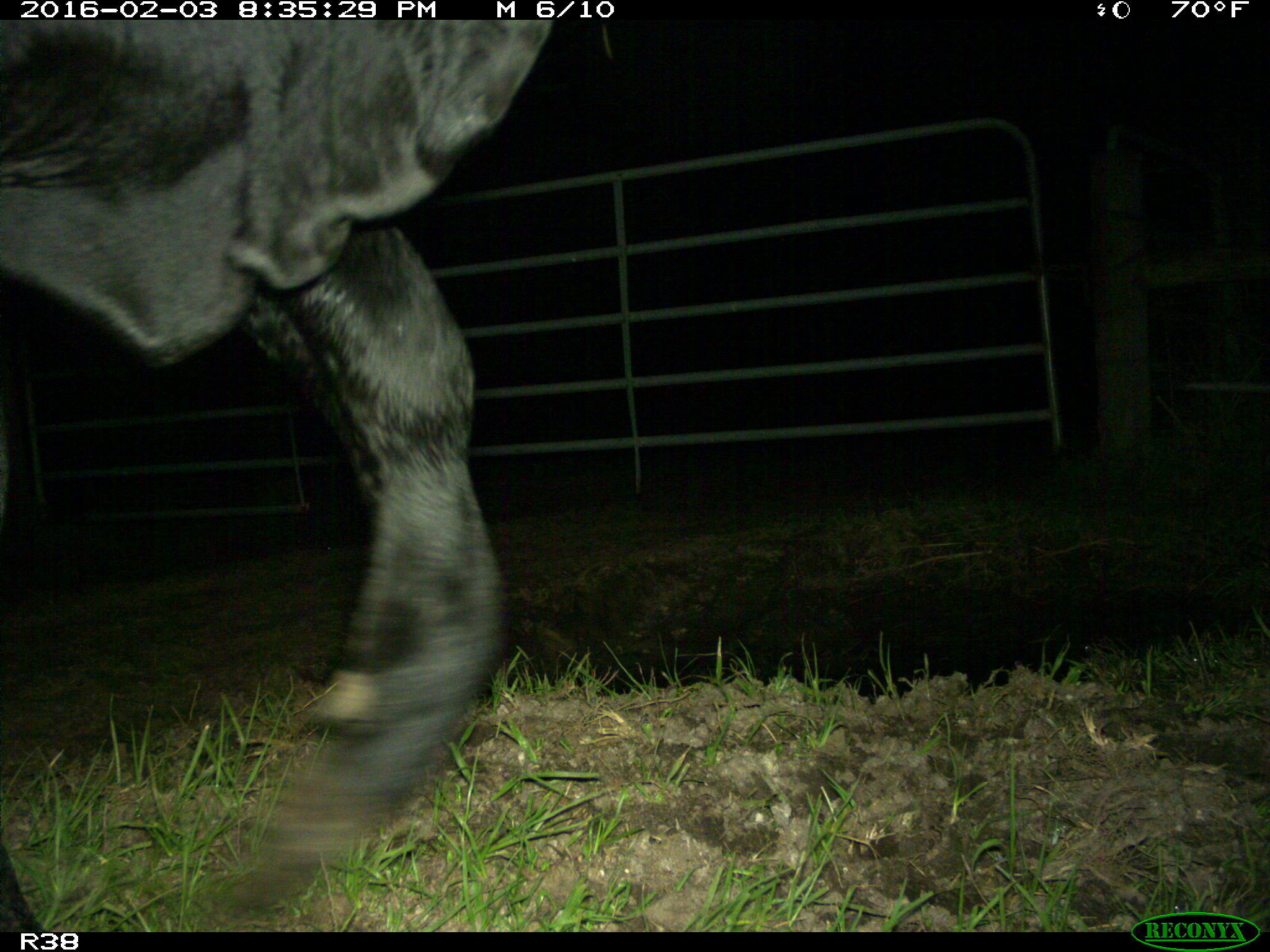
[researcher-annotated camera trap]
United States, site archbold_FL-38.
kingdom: Animalia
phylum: Chordata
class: Mammalia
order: Artiodactyla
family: Bovidae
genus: Bos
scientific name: Bos taurus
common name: domestic cow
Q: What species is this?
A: Bos taurus (domestic cow).